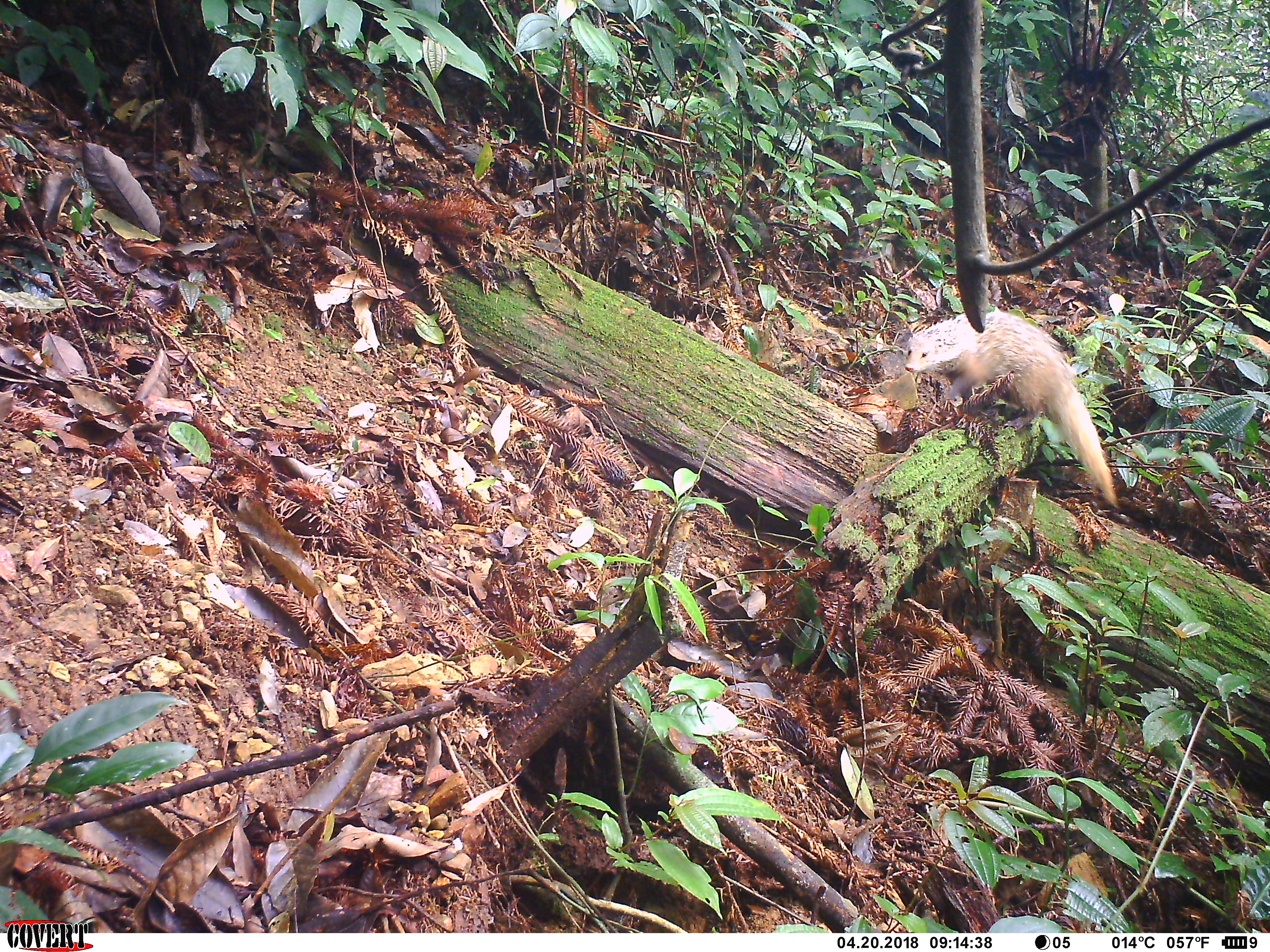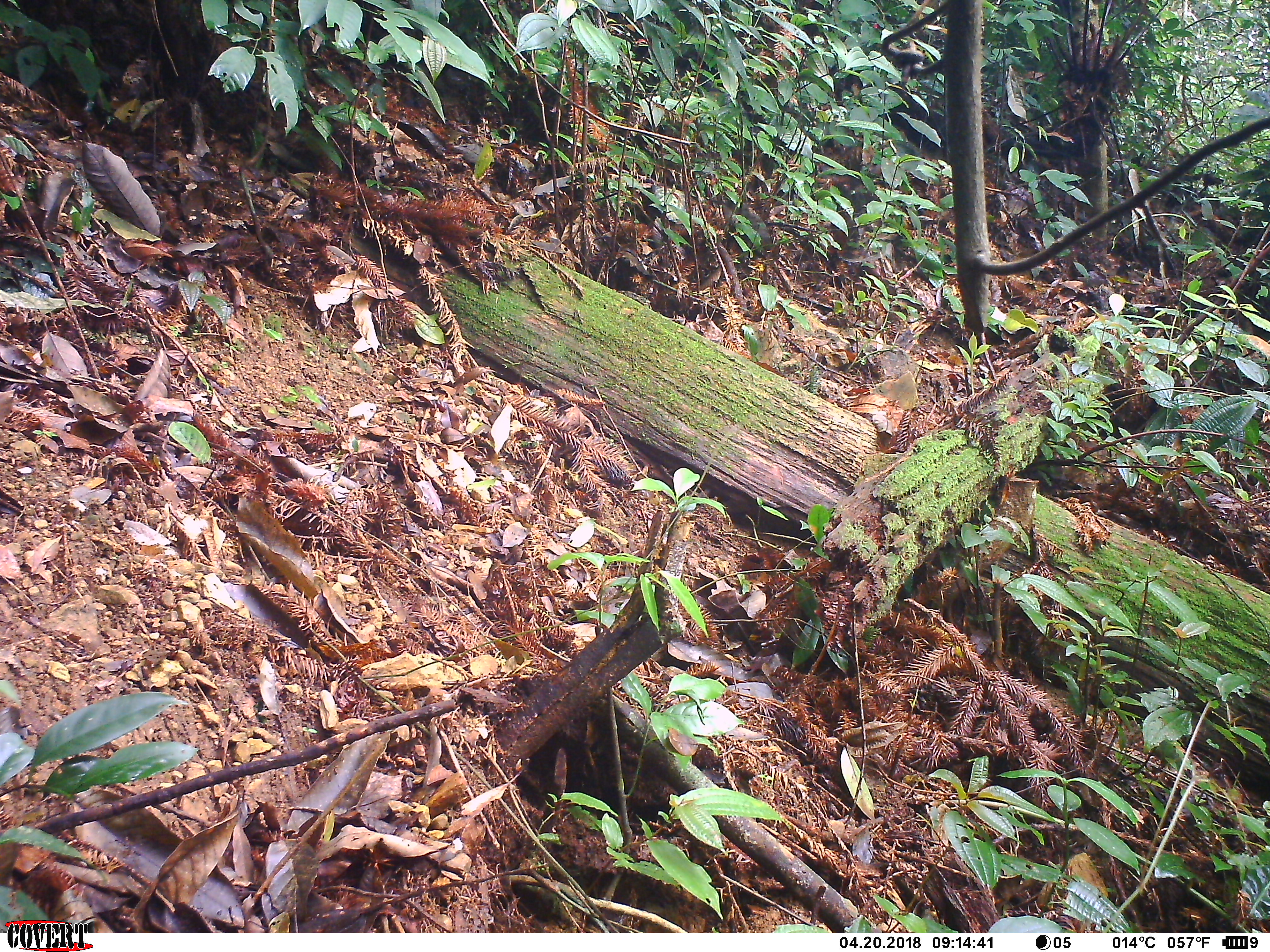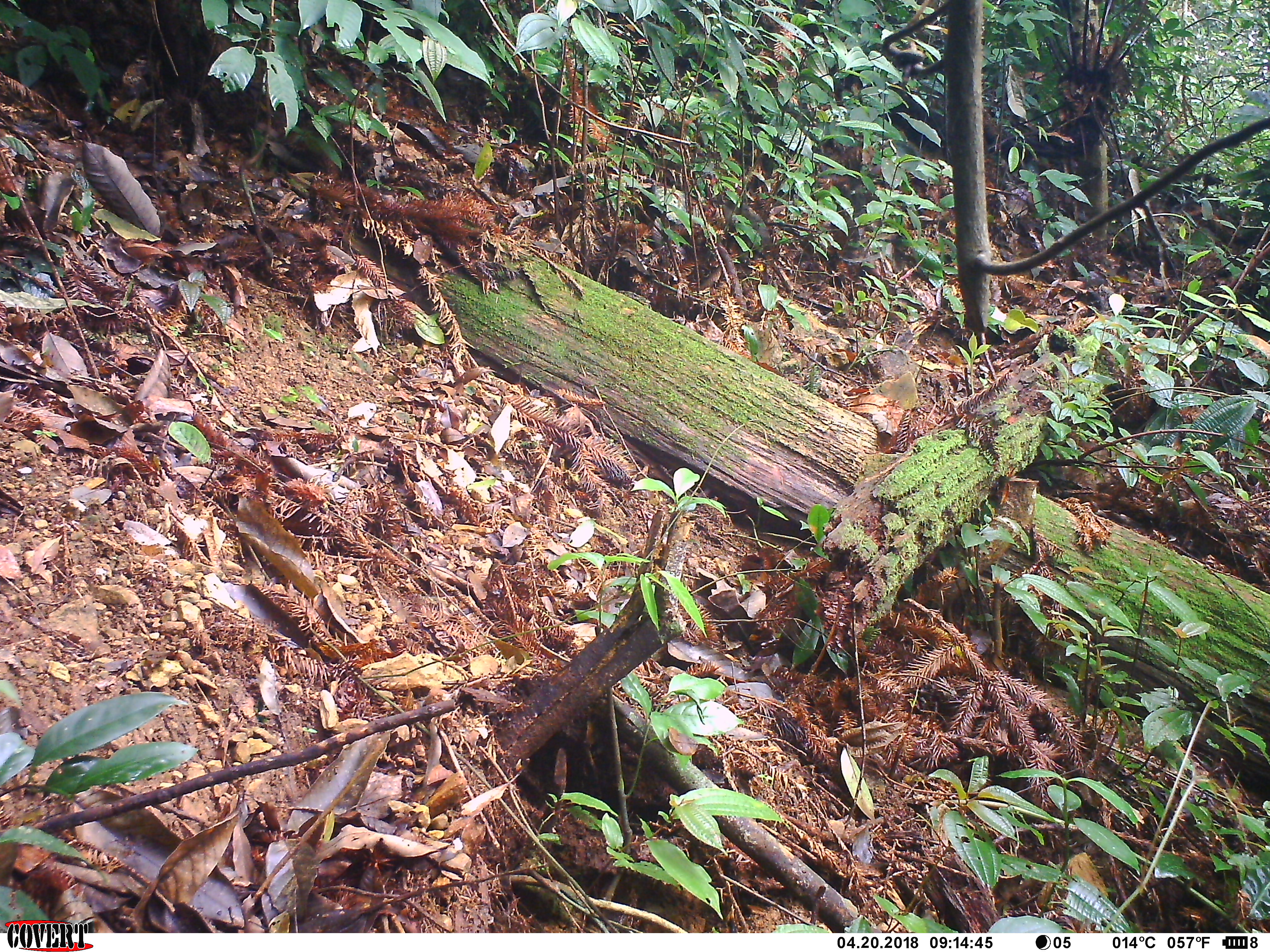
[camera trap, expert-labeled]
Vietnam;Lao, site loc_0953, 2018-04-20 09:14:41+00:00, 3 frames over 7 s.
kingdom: Animalia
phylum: Chordata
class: Mammalia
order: Carnivora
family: Herpestidae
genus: Urva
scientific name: Urva urva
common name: crab-eating mongoose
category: crab eating mongoose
Crab eating mongoose (crab-eating mongoose) (Urva urva). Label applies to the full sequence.